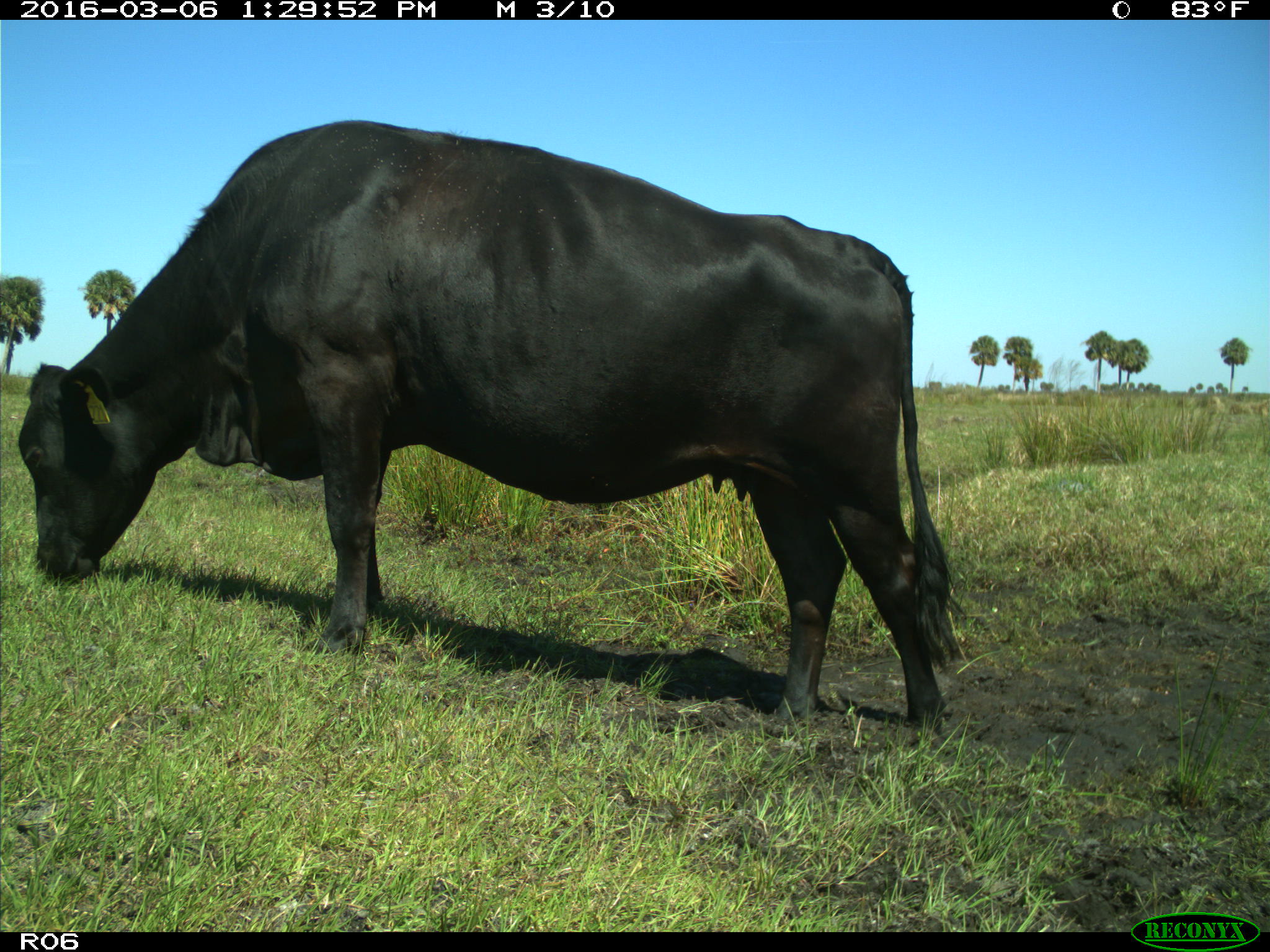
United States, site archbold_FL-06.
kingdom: Animalia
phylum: Chordata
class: Mammalia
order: Artiodactyla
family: Bovidae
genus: Bos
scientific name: Bos taurus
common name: domestic cow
Bos taurus (domestic cow).